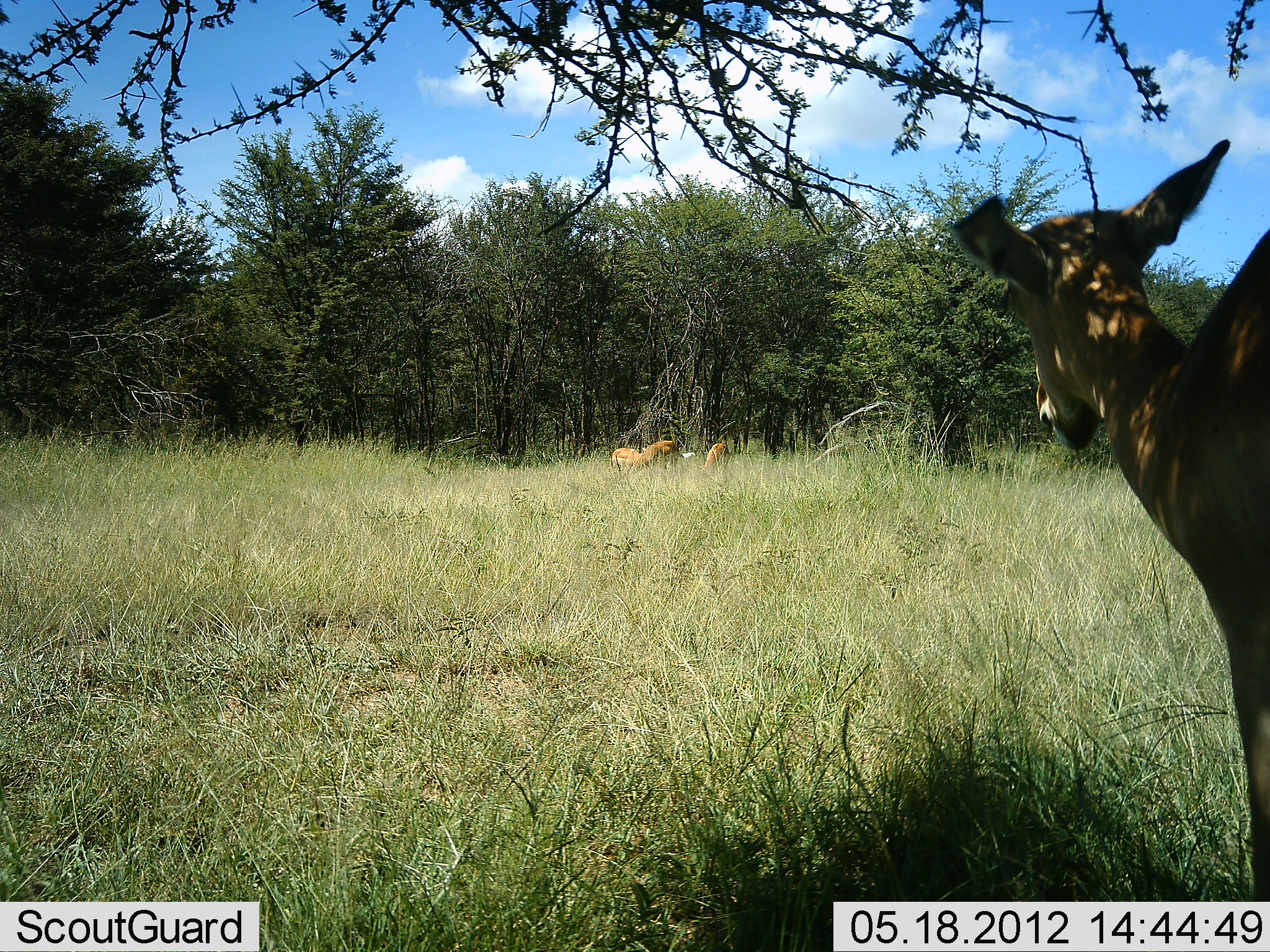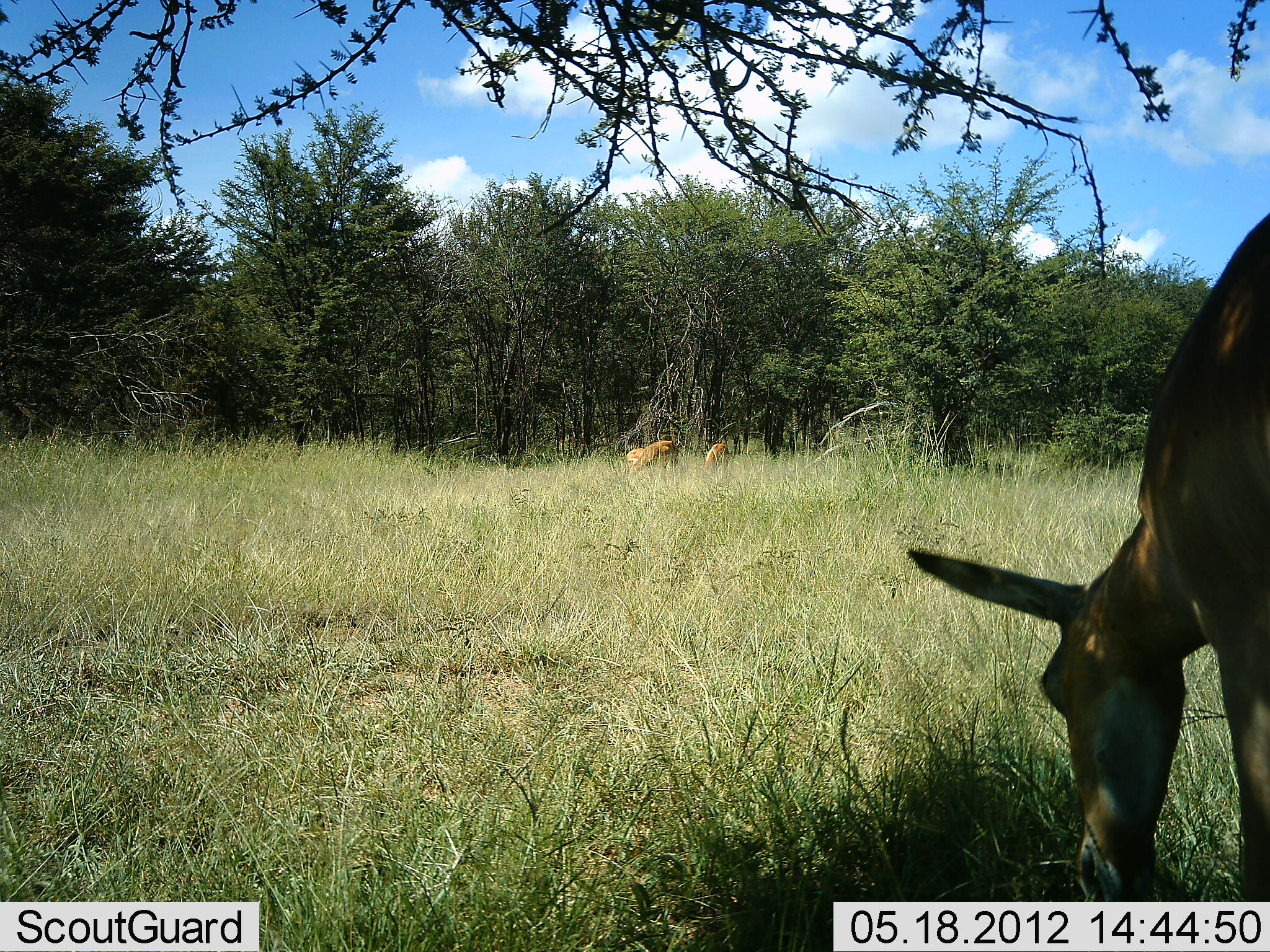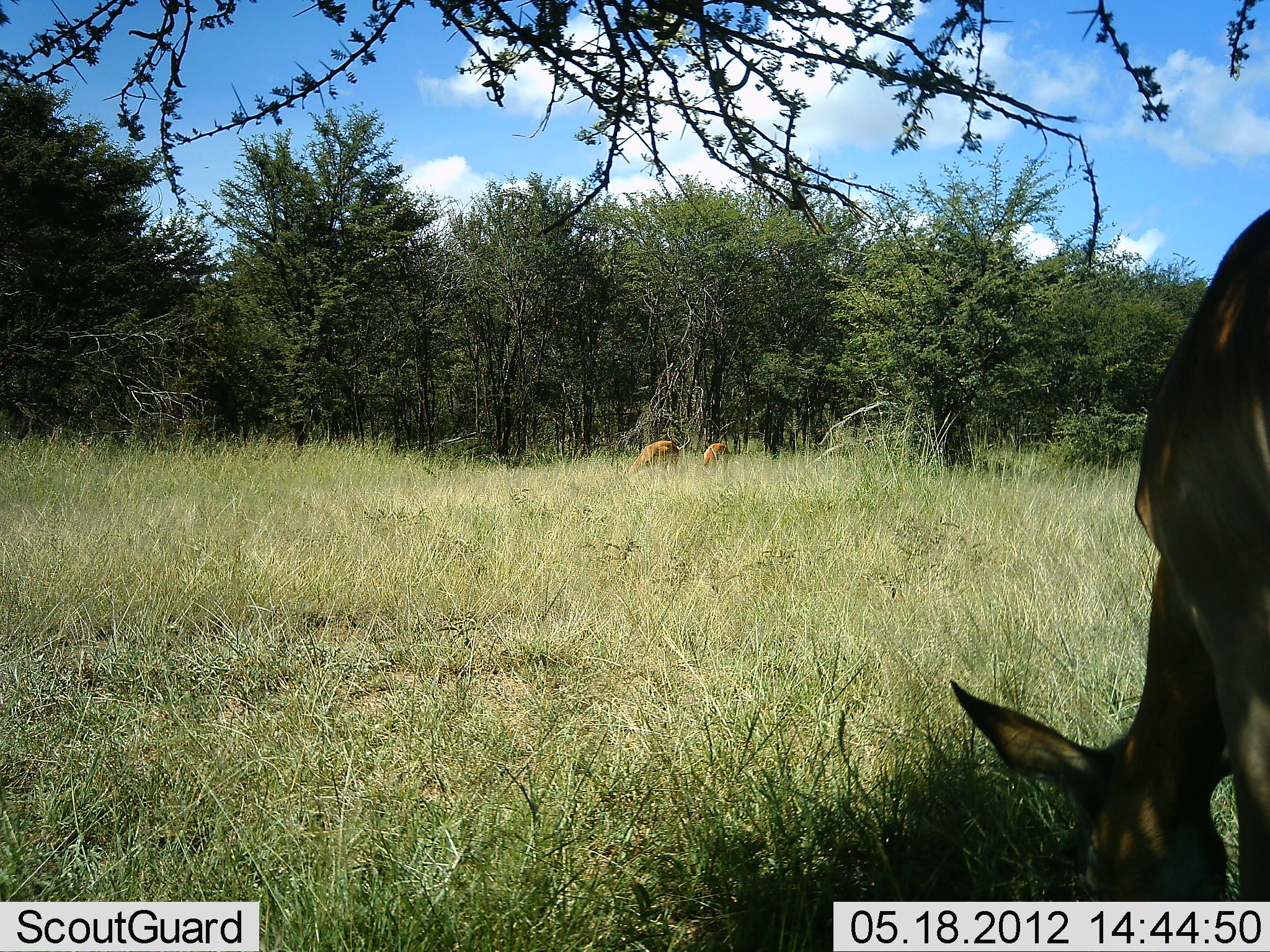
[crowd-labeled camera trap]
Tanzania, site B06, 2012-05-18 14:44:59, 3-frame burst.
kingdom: Animalia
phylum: Chordata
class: Mammalia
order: Artiodactyla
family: Bovidae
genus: Aepyceros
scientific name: Aepyceros melampus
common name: impala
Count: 4.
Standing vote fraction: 24%.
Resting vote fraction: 0%.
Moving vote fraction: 12%.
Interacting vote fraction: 0%.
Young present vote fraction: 0%.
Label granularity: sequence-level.